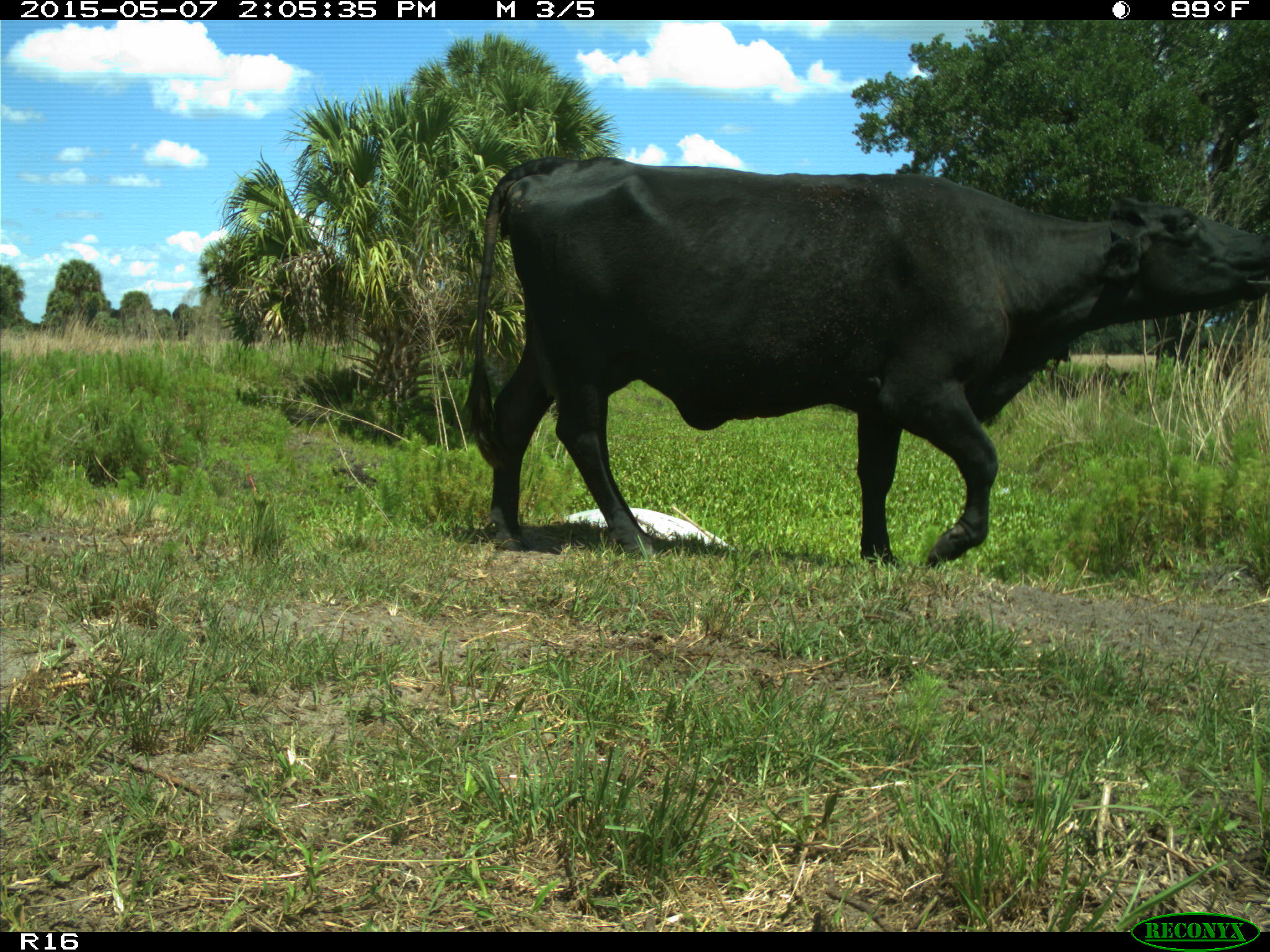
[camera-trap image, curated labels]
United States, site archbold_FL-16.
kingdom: Animalia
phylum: Chordata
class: Mammalia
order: Artiodactyla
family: Bovidae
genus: Bos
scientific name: Bos taurus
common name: domestic cow